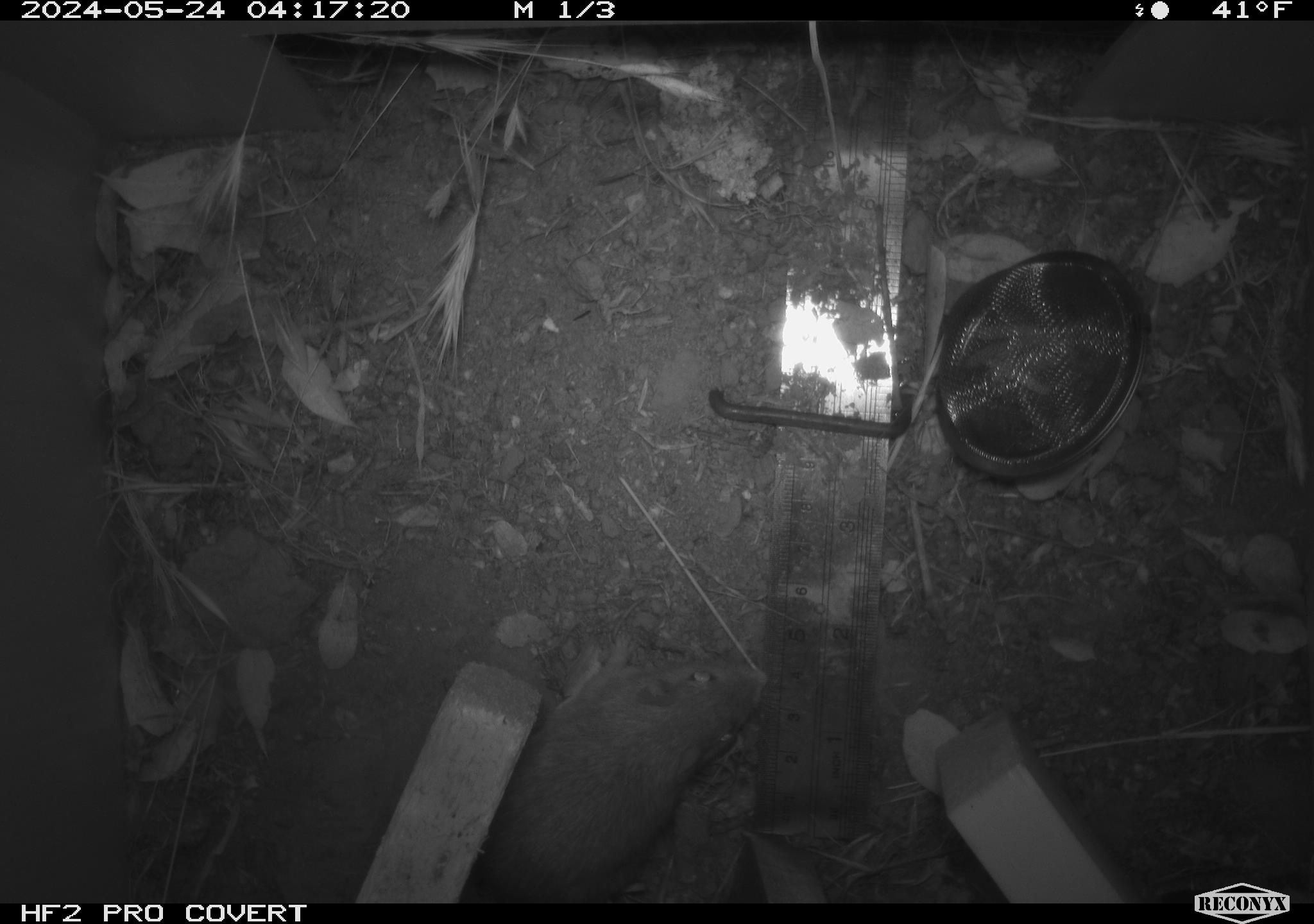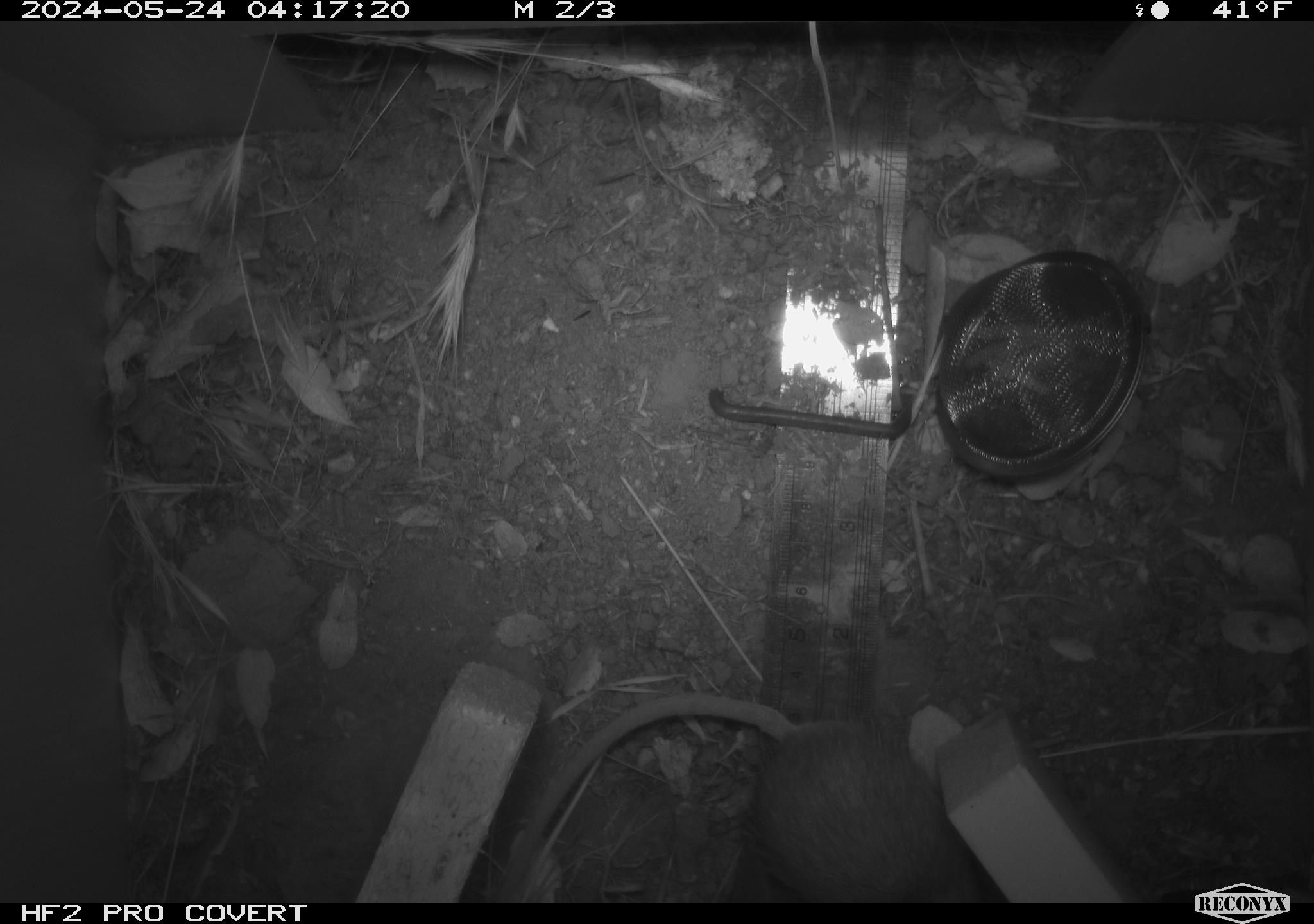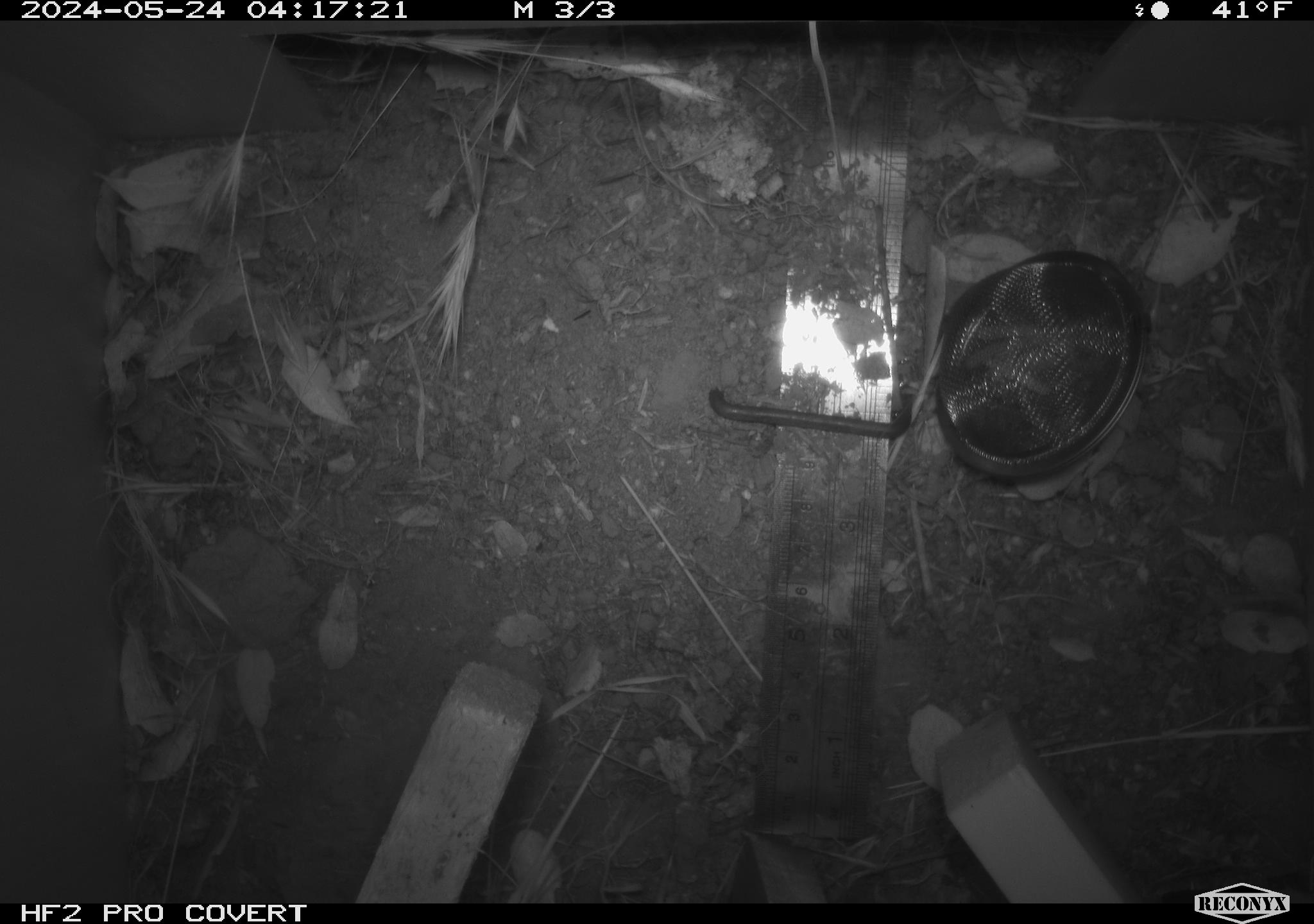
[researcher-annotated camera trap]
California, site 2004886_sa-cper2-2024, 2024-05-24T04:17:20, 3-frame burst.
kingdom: Animalia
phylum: Chordata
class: Mammalia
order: Rodentia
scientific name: Rodentia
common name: rodent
Rodent (Rodentia).